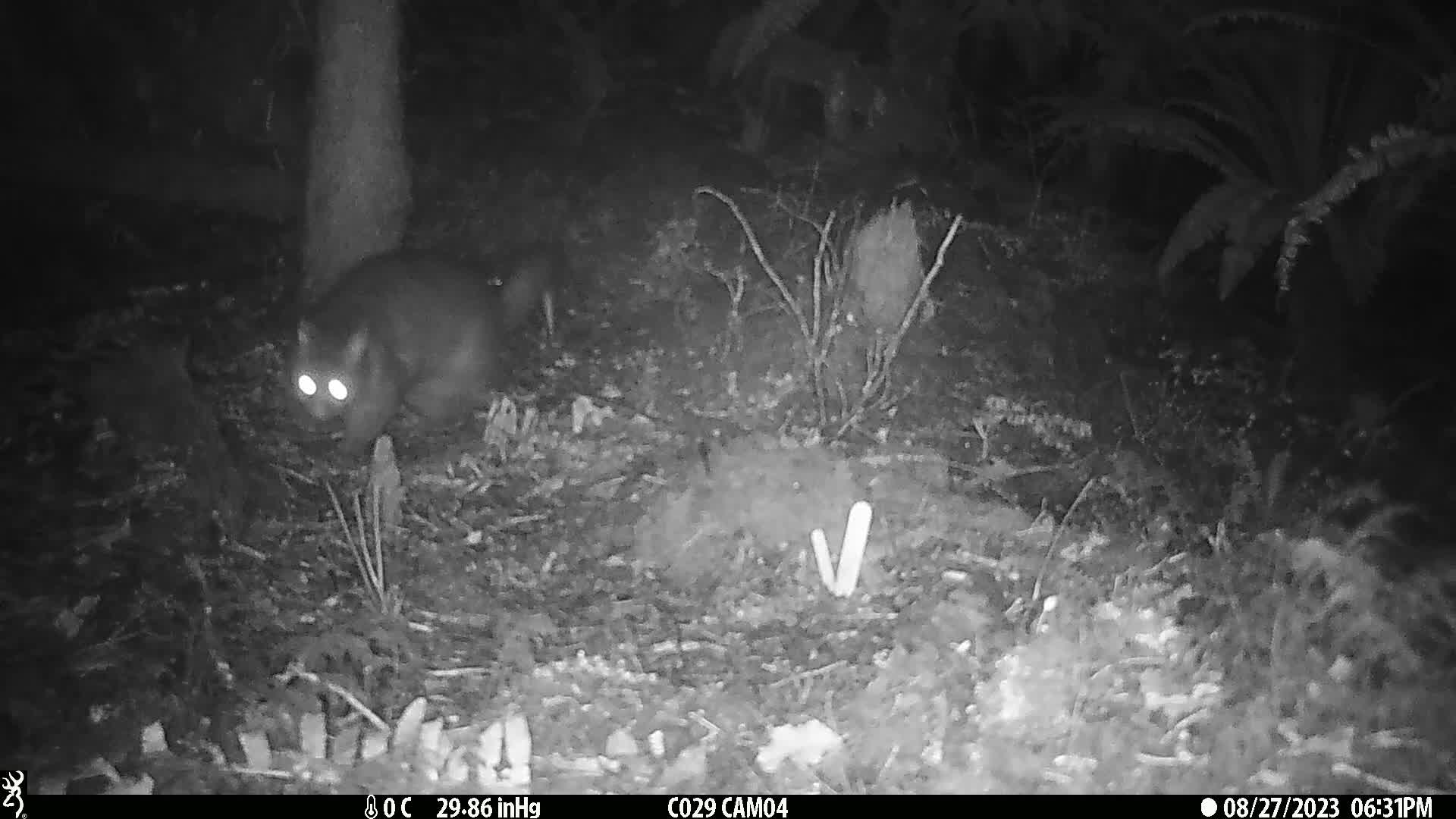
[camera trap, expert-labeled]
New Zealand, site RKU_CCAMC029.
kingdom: Animalia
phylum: Chordata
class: Mammalia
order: Diprotodontia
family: Phalangeridae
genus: Trichosurus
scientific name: Trichosurus vulpecula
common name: common brushtail possum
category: possum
Possum (common brushtail possum) (Trichosurus vulpecula).